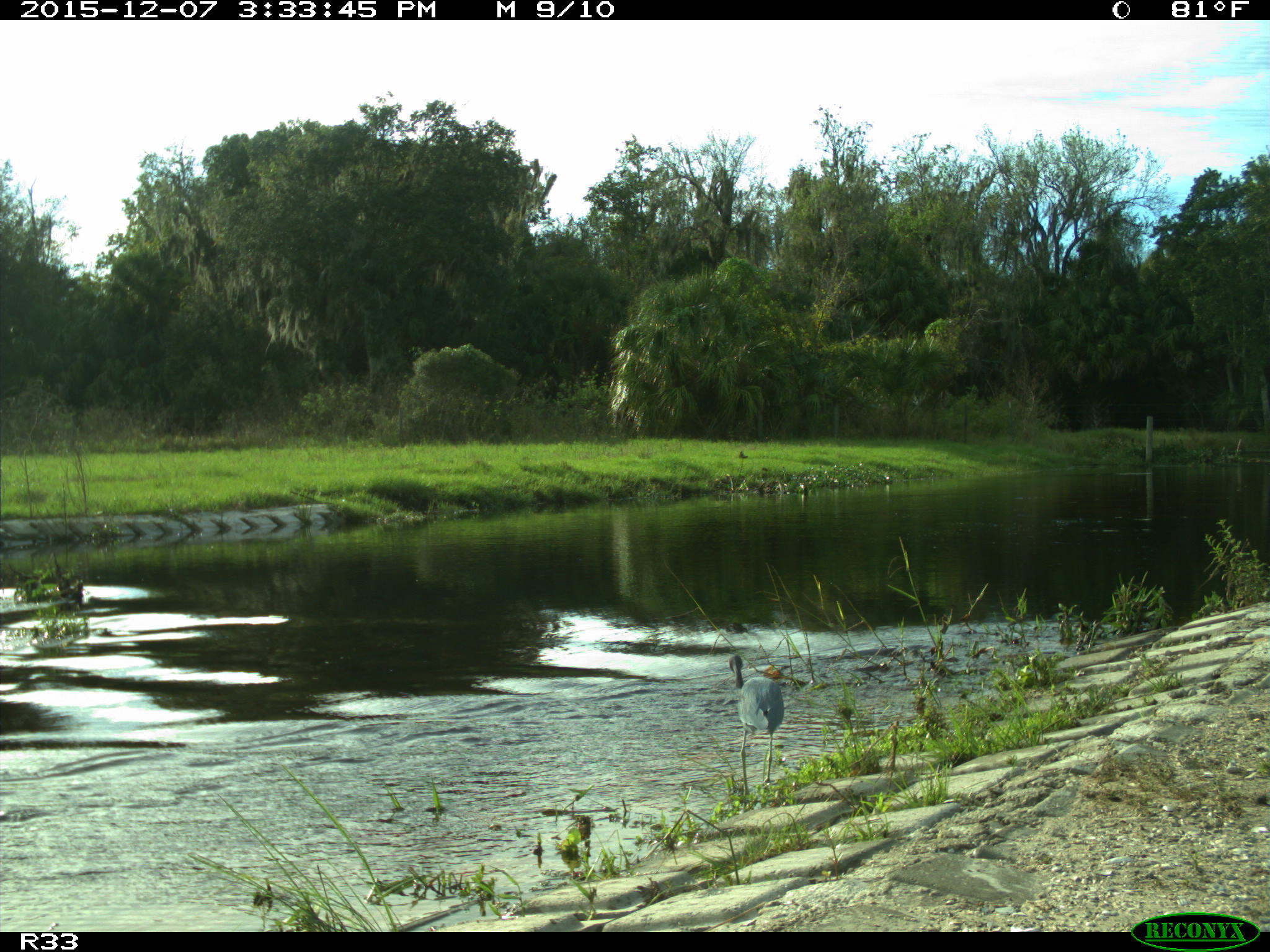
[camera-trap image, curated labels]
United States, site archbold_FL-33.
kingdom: Animalia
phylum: Chordata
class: Aves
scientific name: Aves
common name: birds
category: unidentified bird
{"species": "unidentified bird (birds) (Aves)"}